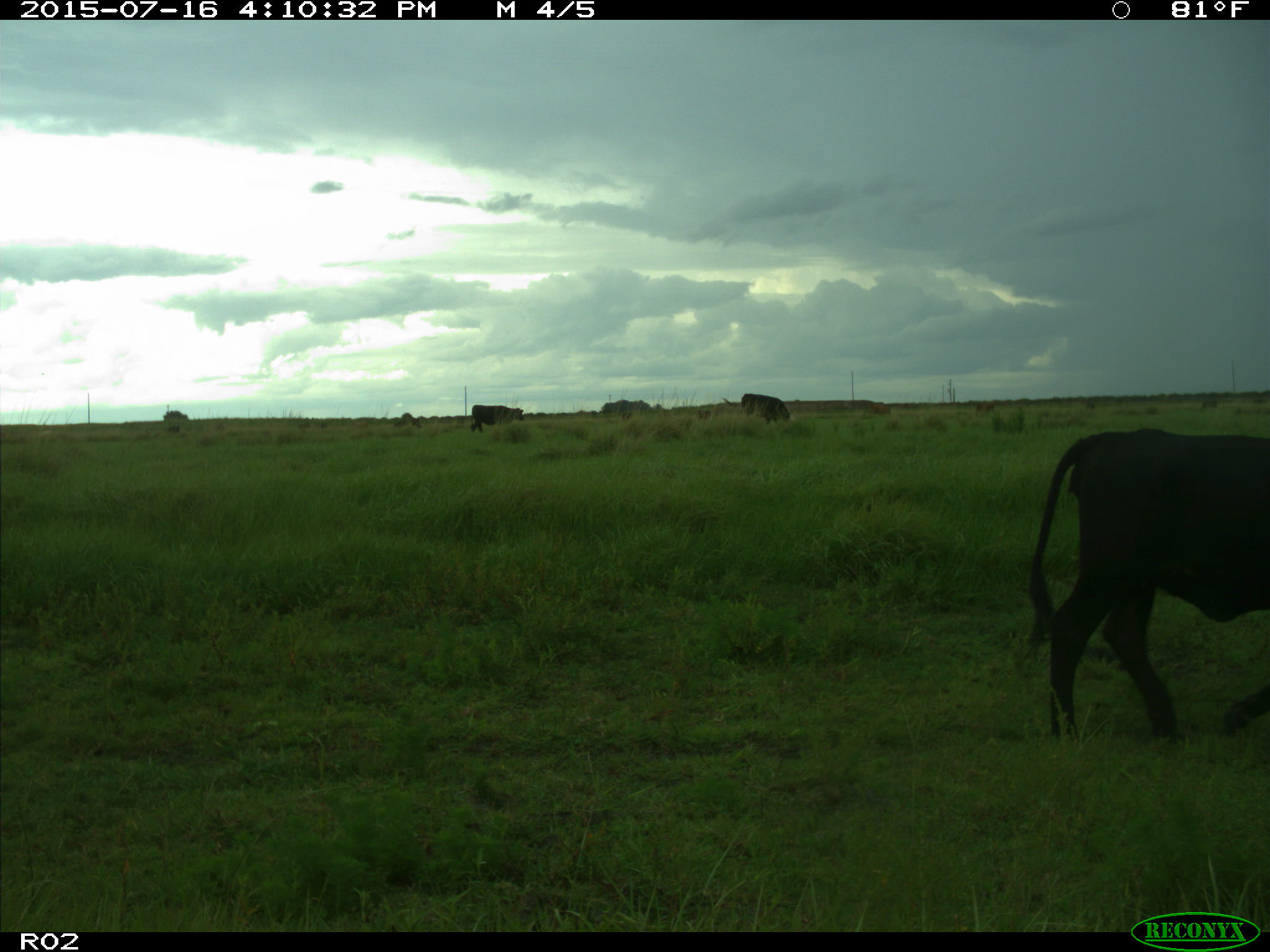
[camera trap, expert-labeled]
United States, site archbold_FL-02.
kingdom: Animalia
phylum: Chordata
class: Mammalia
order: Artiodactyla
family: Bovidae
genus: Bos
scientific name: Bos taurus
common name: domestic cow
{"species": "Bos taurus (domestic cow)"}